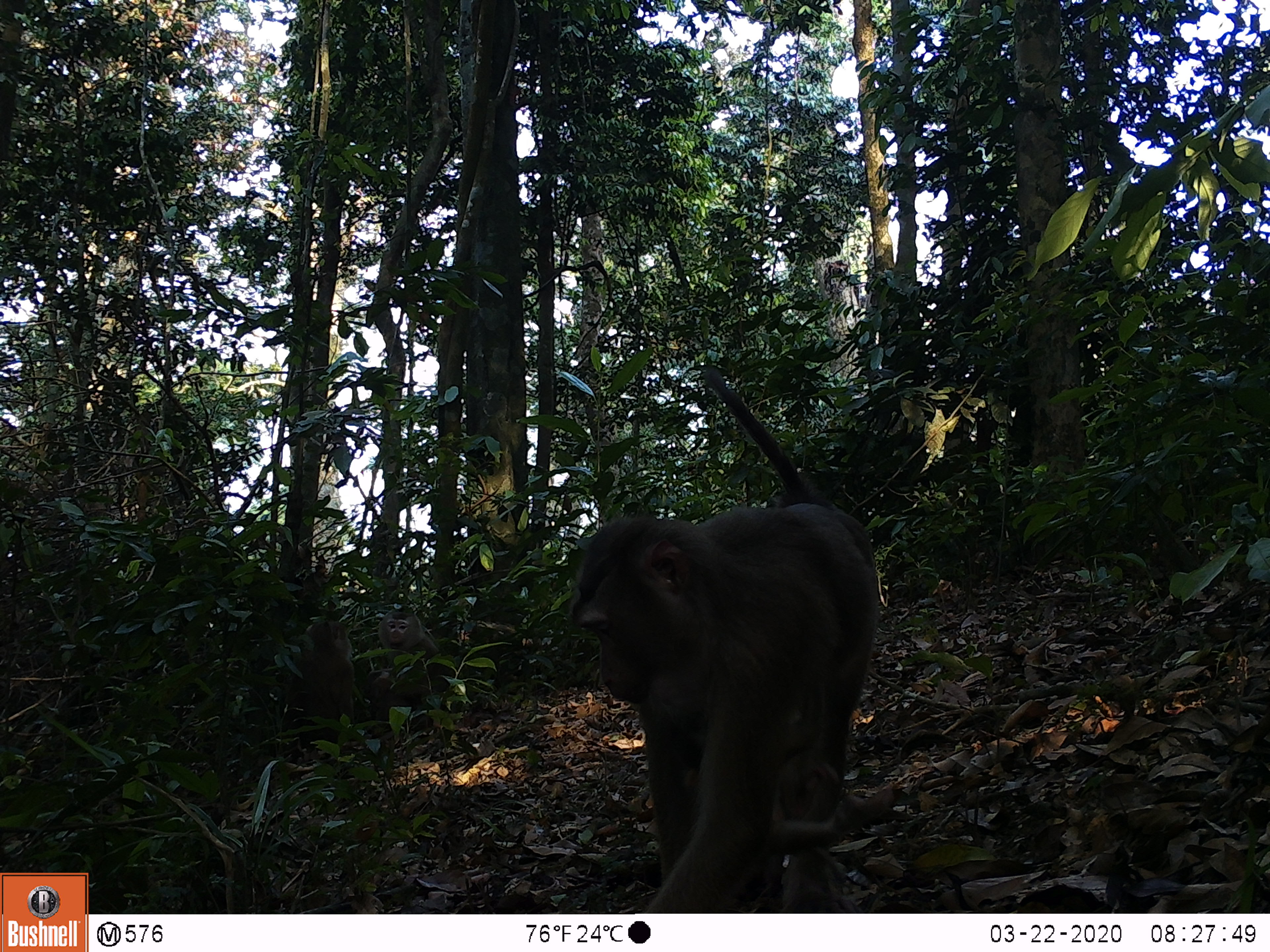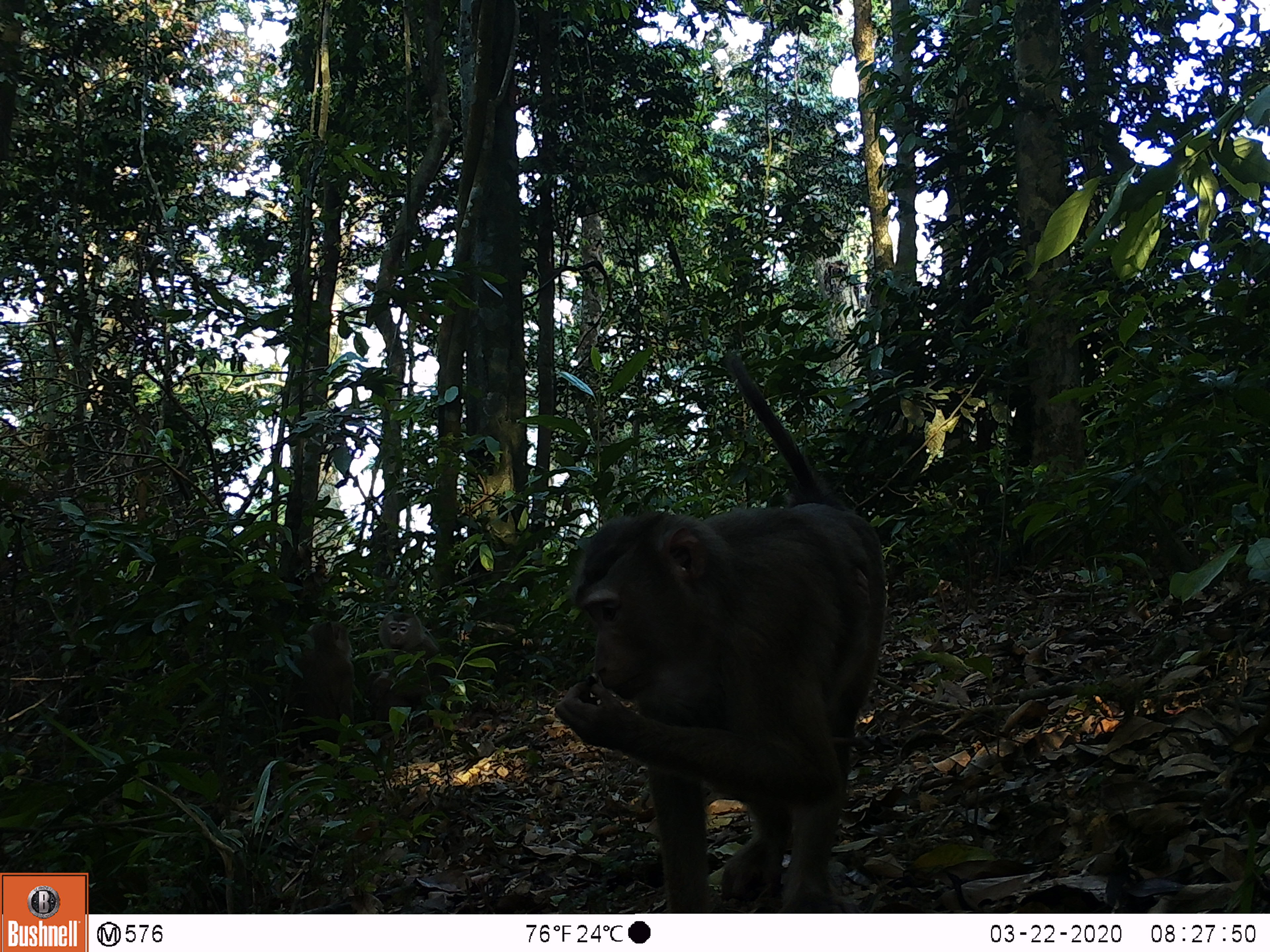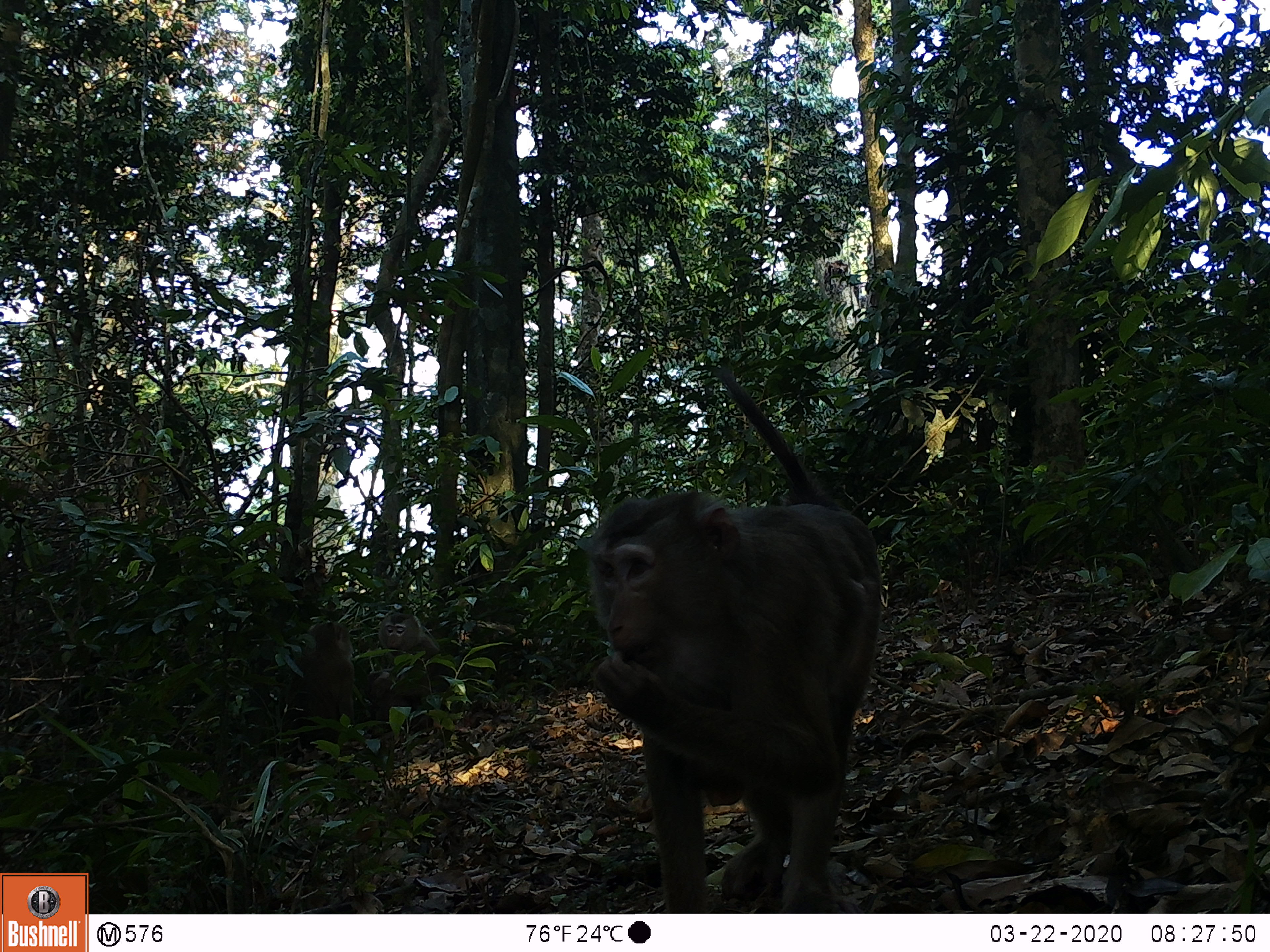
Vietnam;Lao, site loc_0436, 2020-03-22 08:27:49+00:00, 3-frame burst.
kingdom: Animalia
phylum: Chordata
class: Mammalia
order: Primates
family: Cercopithecidae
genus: Macaca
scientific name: Macaca nemestrina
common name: pig-tailed macaque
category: pig tailed macaque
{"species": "pig tailed macaque (pig-tailed macaque) (Macaca nemestrina)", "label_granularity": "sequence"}